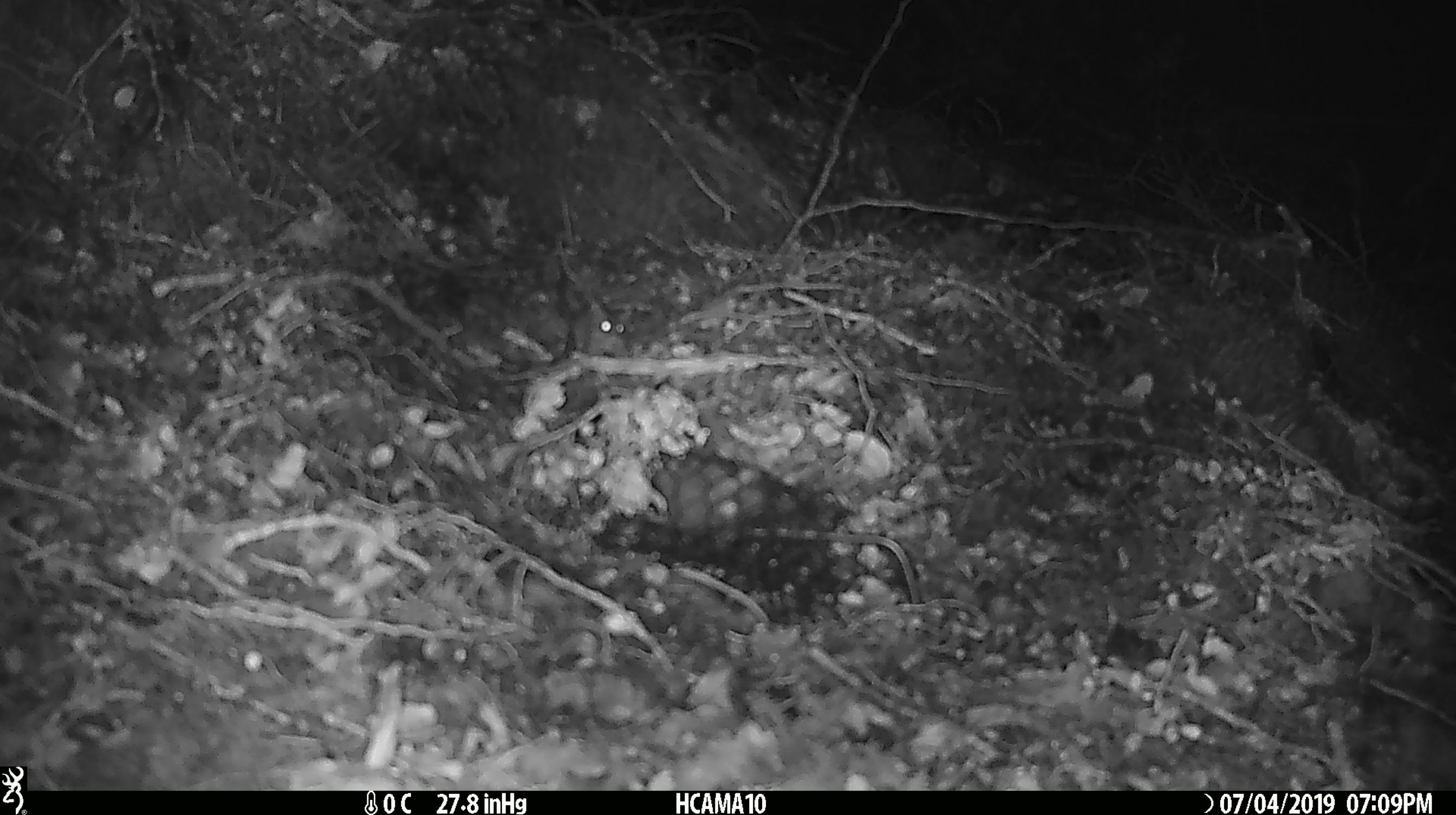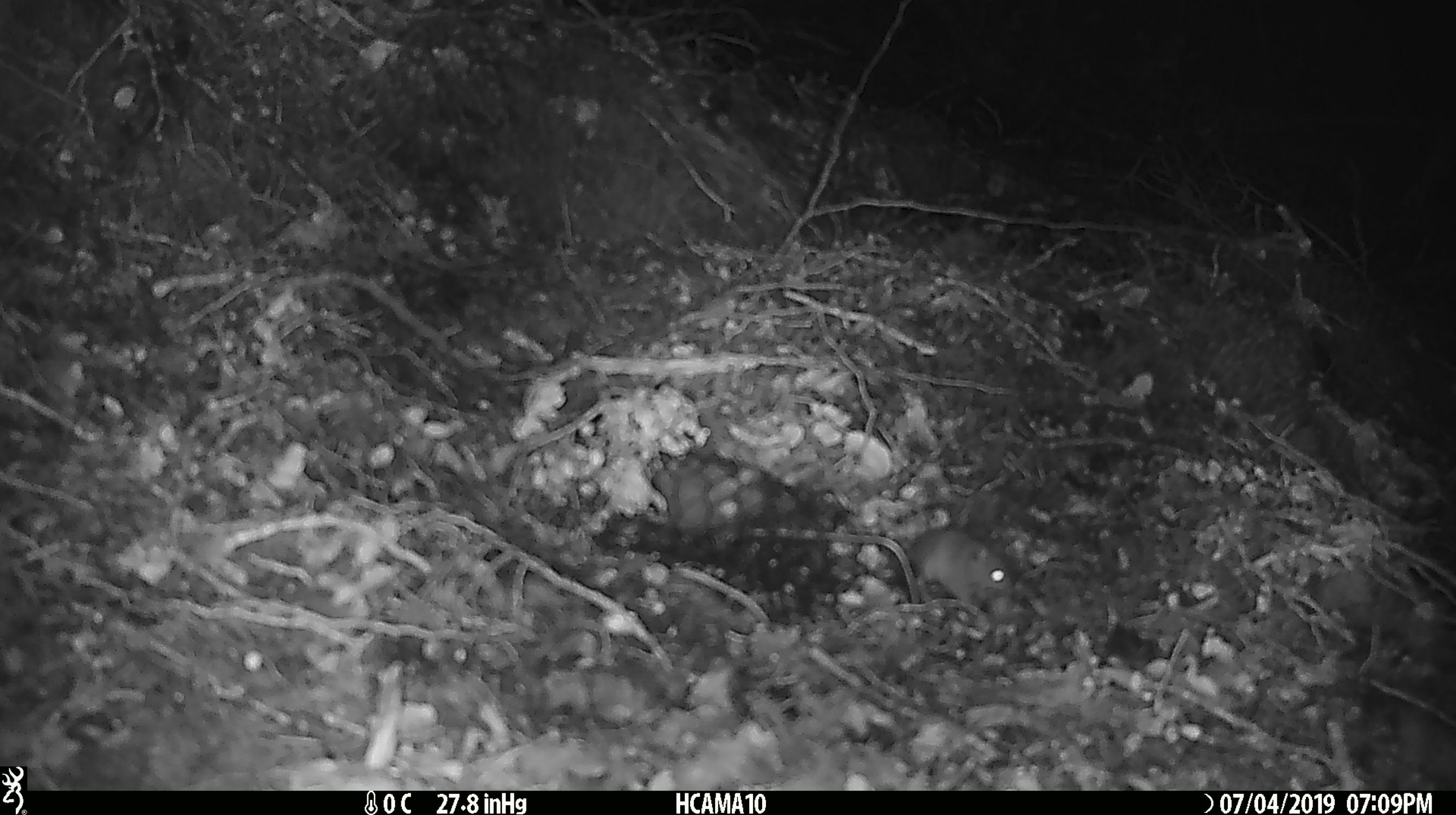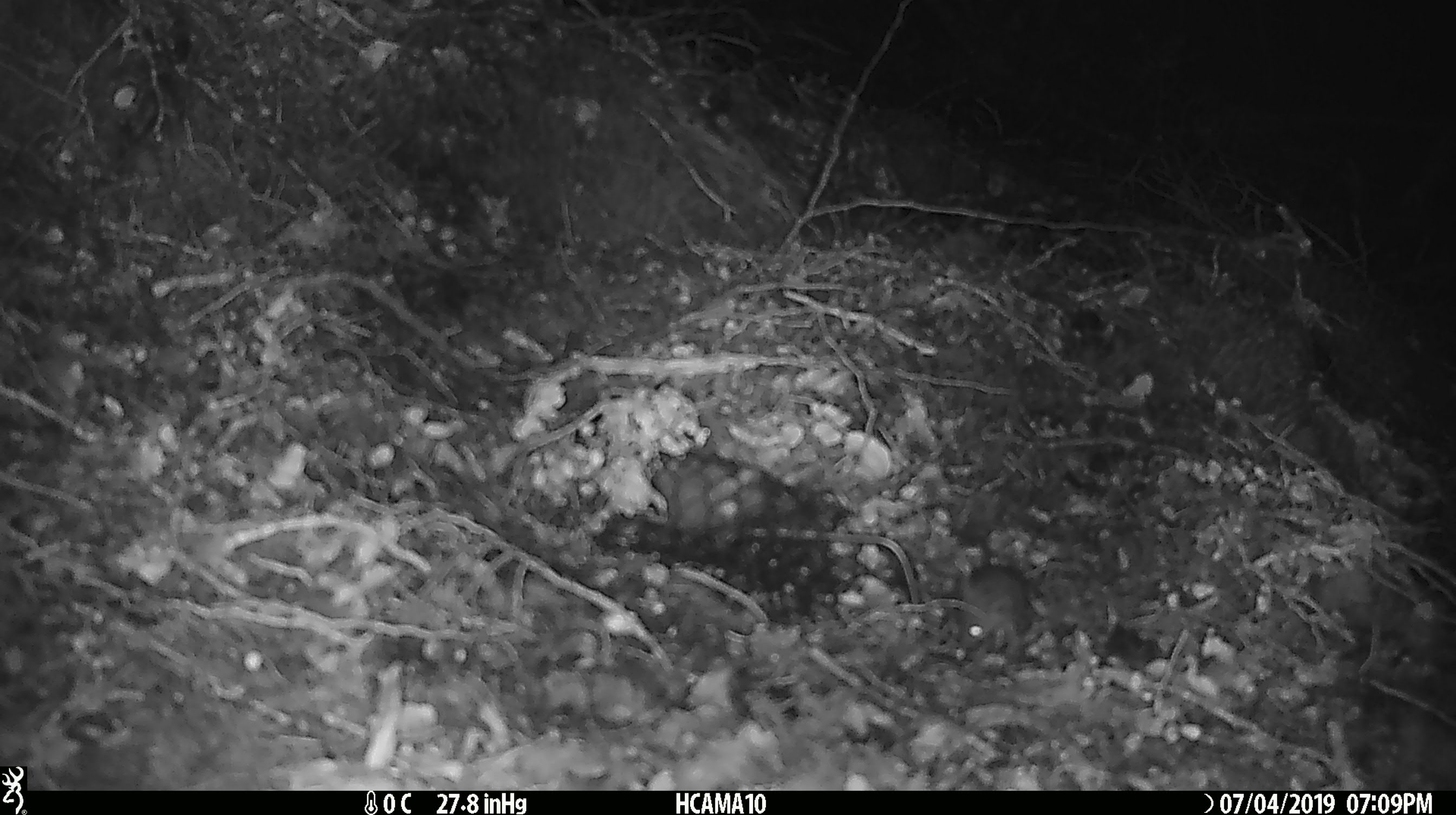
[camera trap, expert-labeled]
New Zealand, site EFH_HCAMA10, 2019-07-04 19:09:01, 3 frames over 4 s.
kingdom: Animalia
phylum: Chordata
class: Mammalia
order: Rodentia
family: Muridae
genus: Mus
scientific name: Mus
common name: mouse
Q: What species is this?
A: Mouse (Mus).